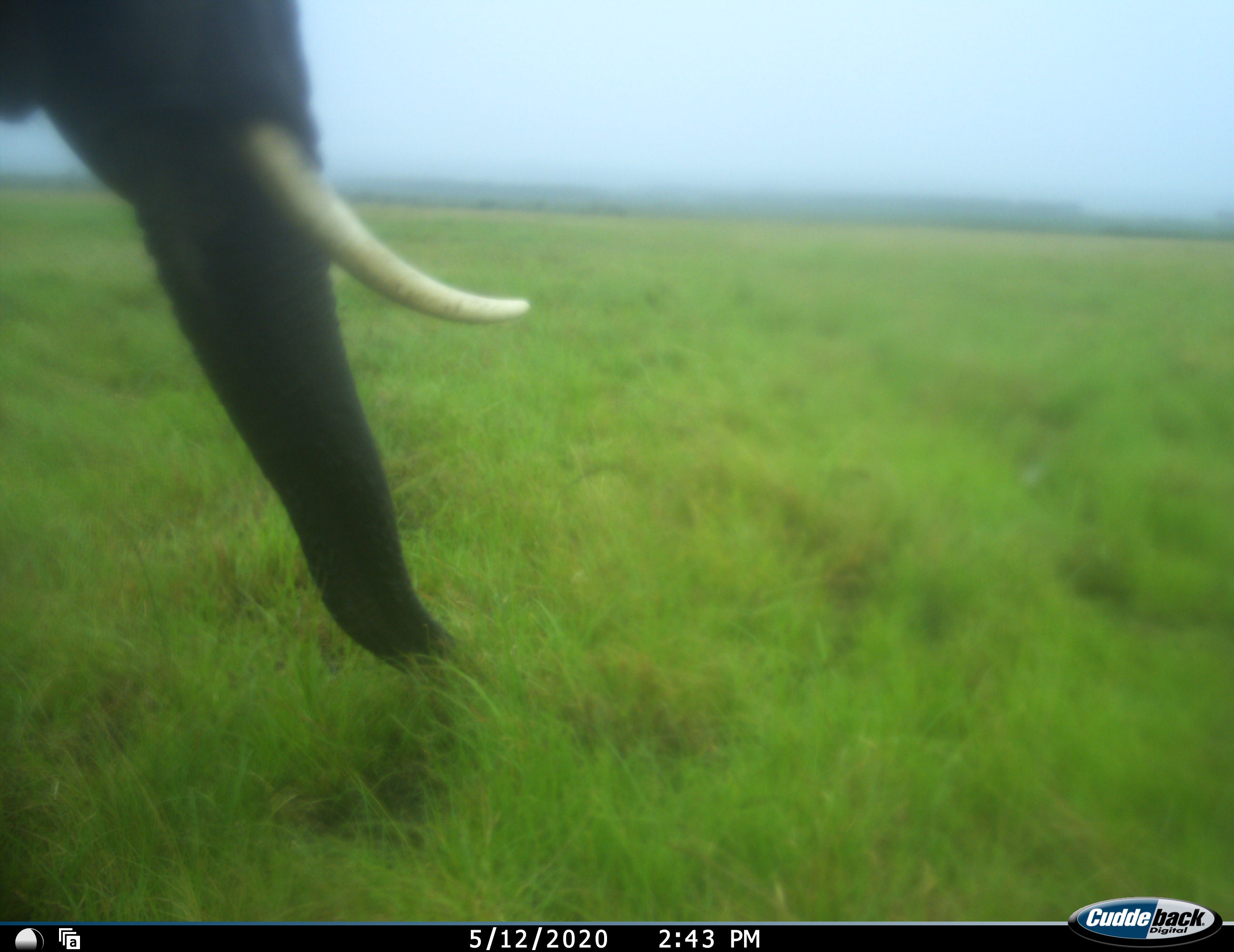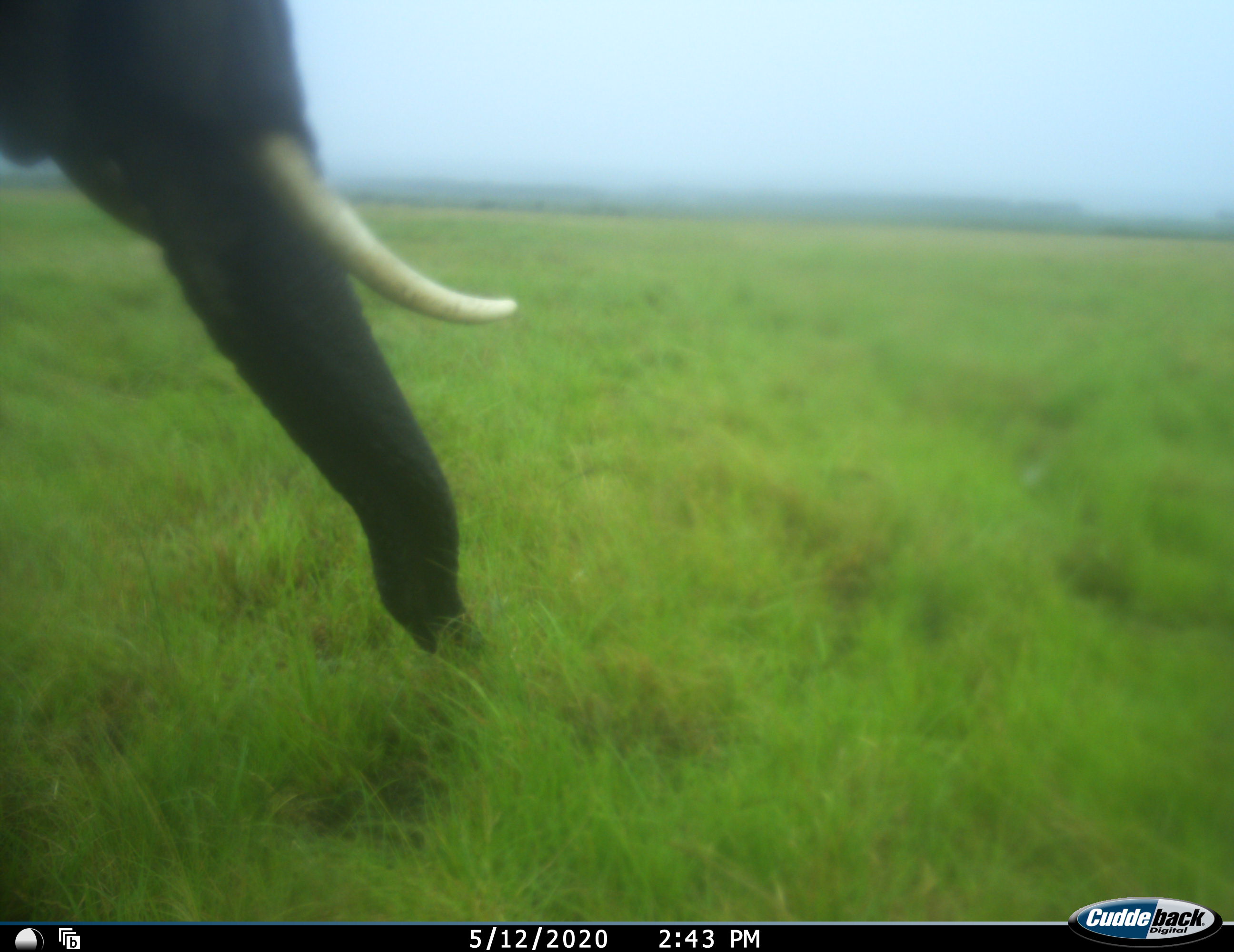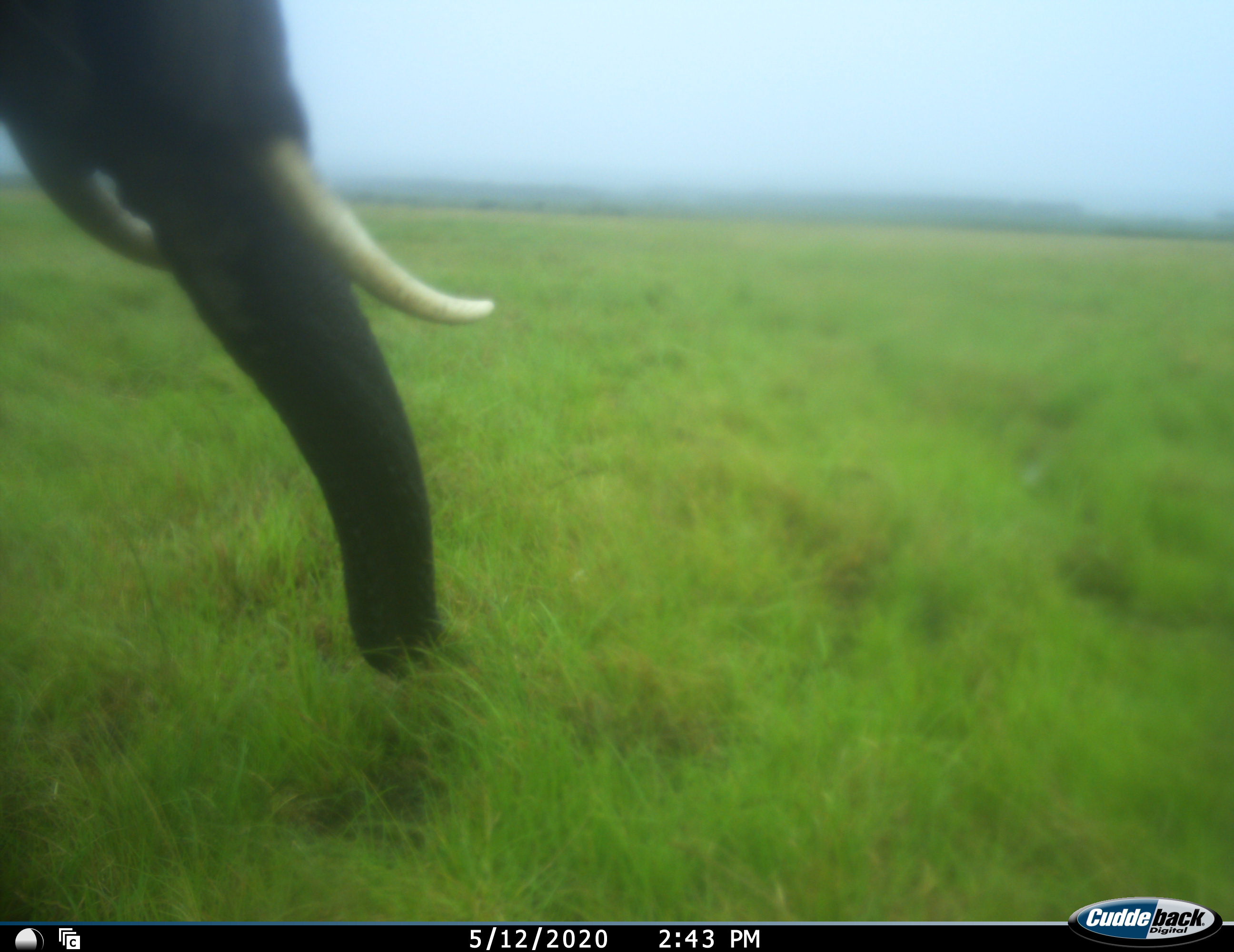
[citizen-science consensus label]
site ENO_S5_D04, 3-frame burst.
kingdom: Animalia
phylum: Chordata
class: Mammalia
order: Proboscidea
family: Elephantidae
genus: Loxodonta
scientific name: Loxodonta africana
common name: african bush elephant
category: elephant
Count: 1.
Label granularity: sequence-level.